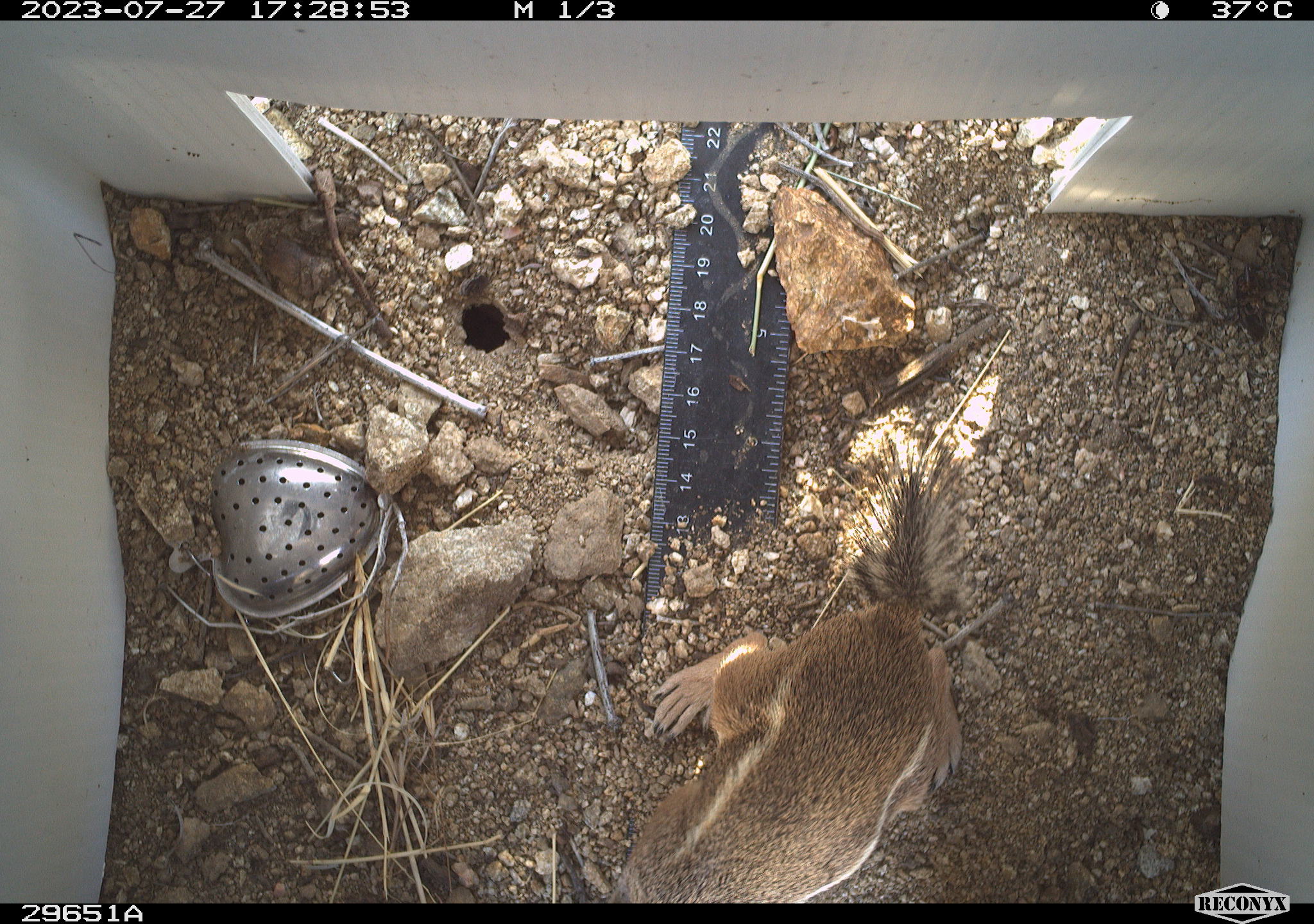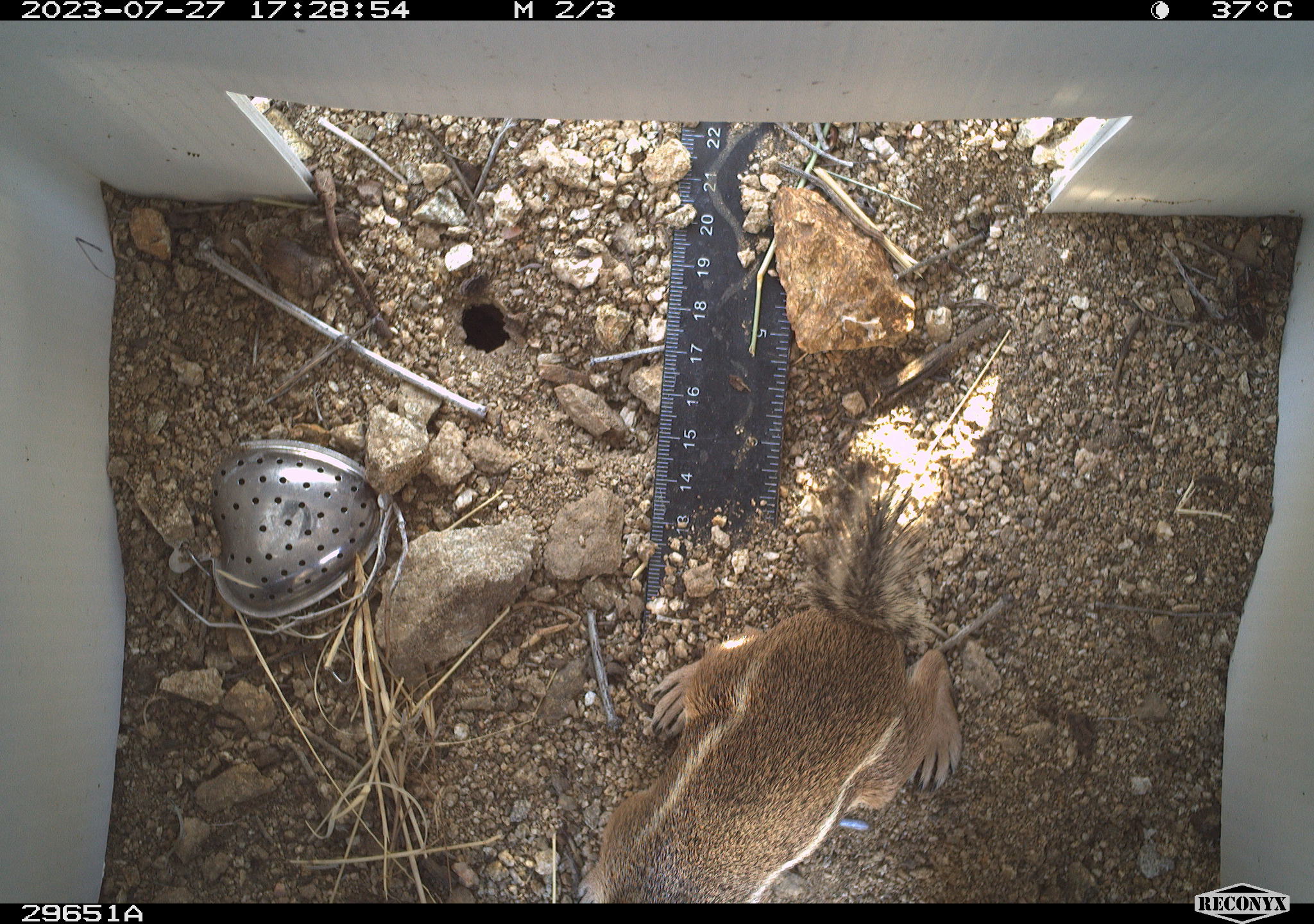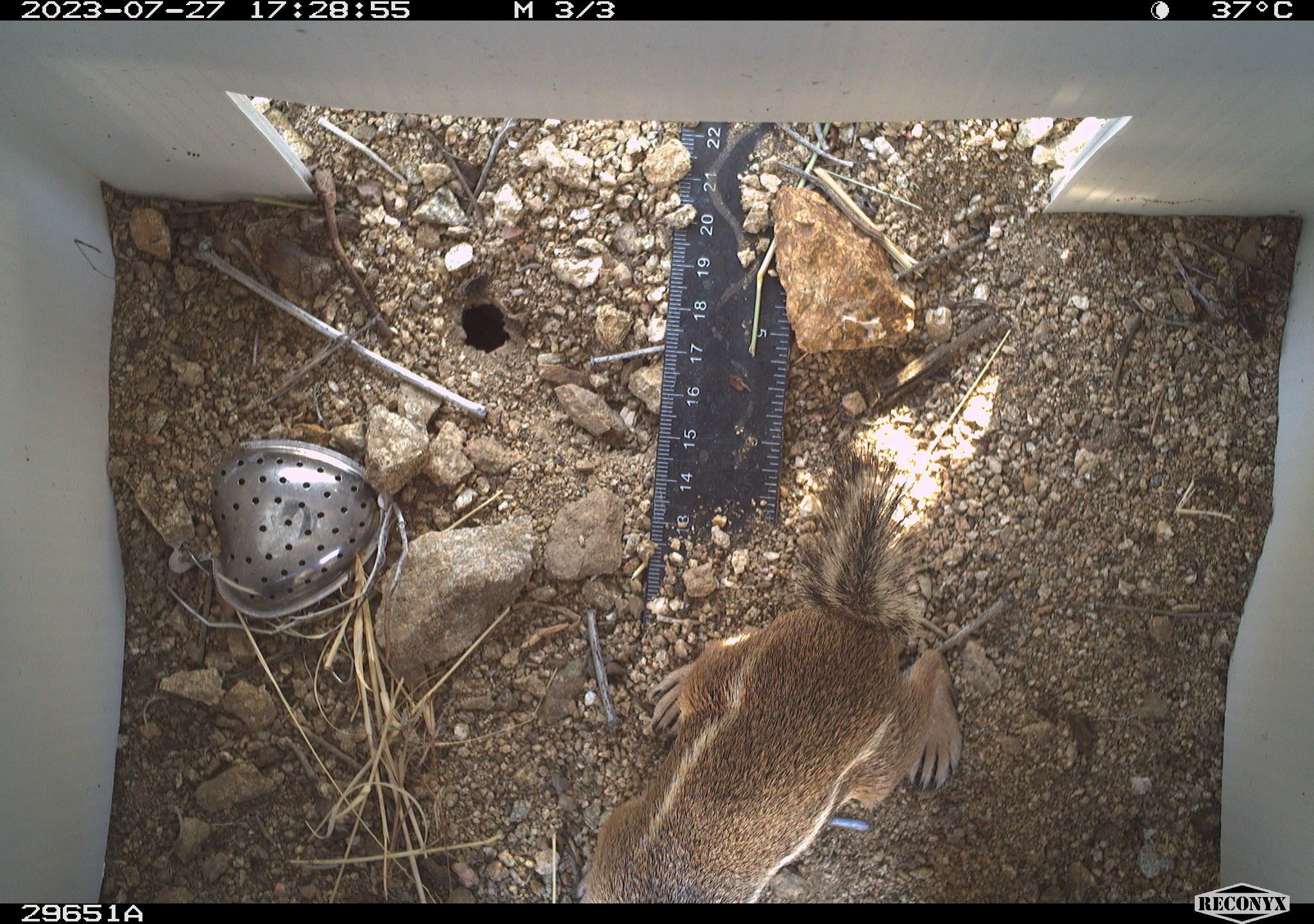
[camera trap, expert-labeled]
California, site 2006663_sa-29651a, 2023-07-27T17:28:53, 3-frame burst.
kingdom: Animalia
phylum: Chordata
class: Mammalia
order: Rodentia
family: Sciuridae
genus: Ammospermophilus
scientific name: Ammospermophilus leucurus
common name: white-tailed antelope squirrel